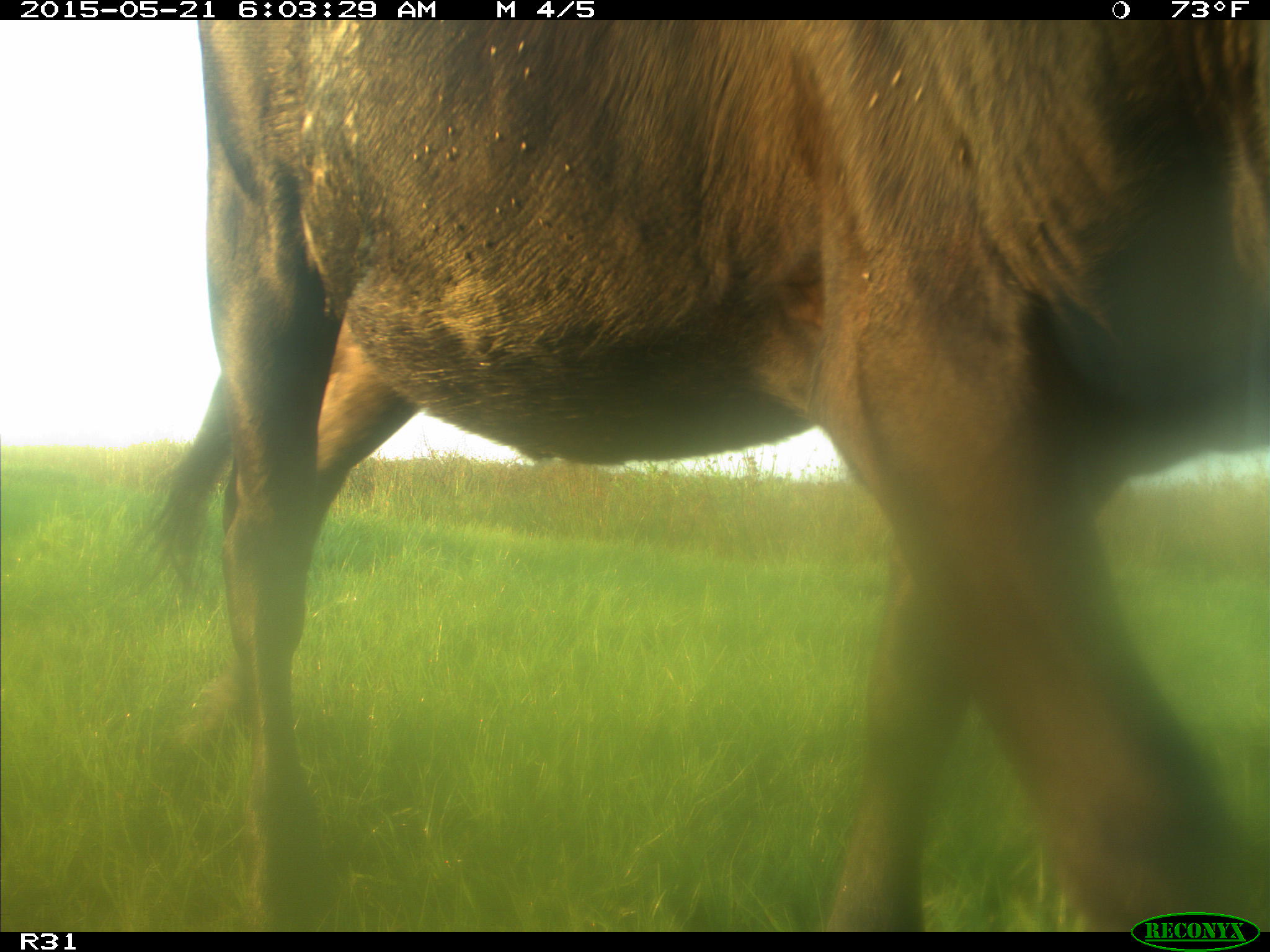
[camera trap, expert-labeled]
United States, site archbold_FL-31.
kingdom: Animalia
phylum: Chordata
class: Mammalia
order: Artiodactyla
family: Bovidae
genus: Bos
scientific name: Bos taurus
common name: domestic cow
Bos taurus (domestic cow).